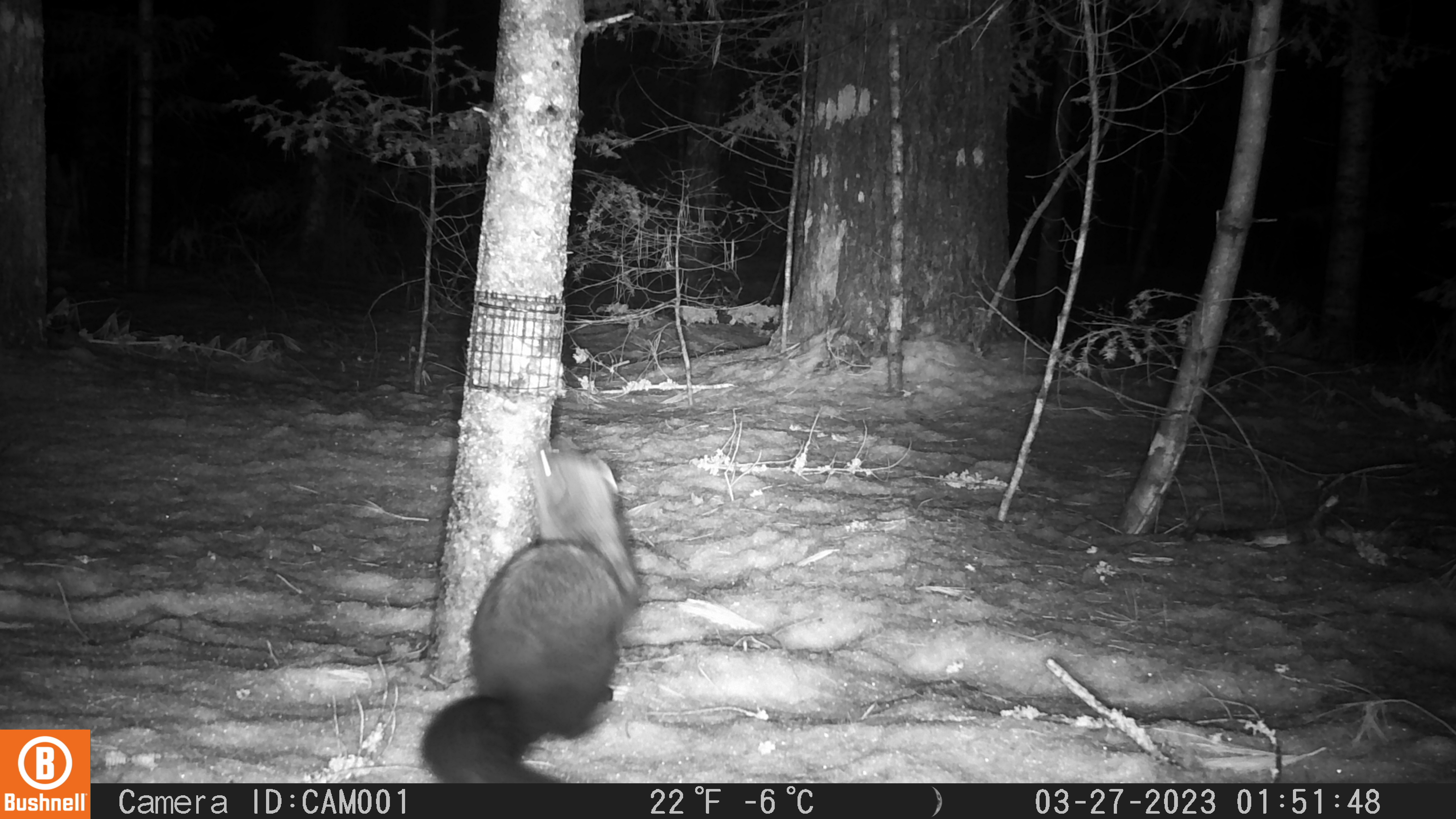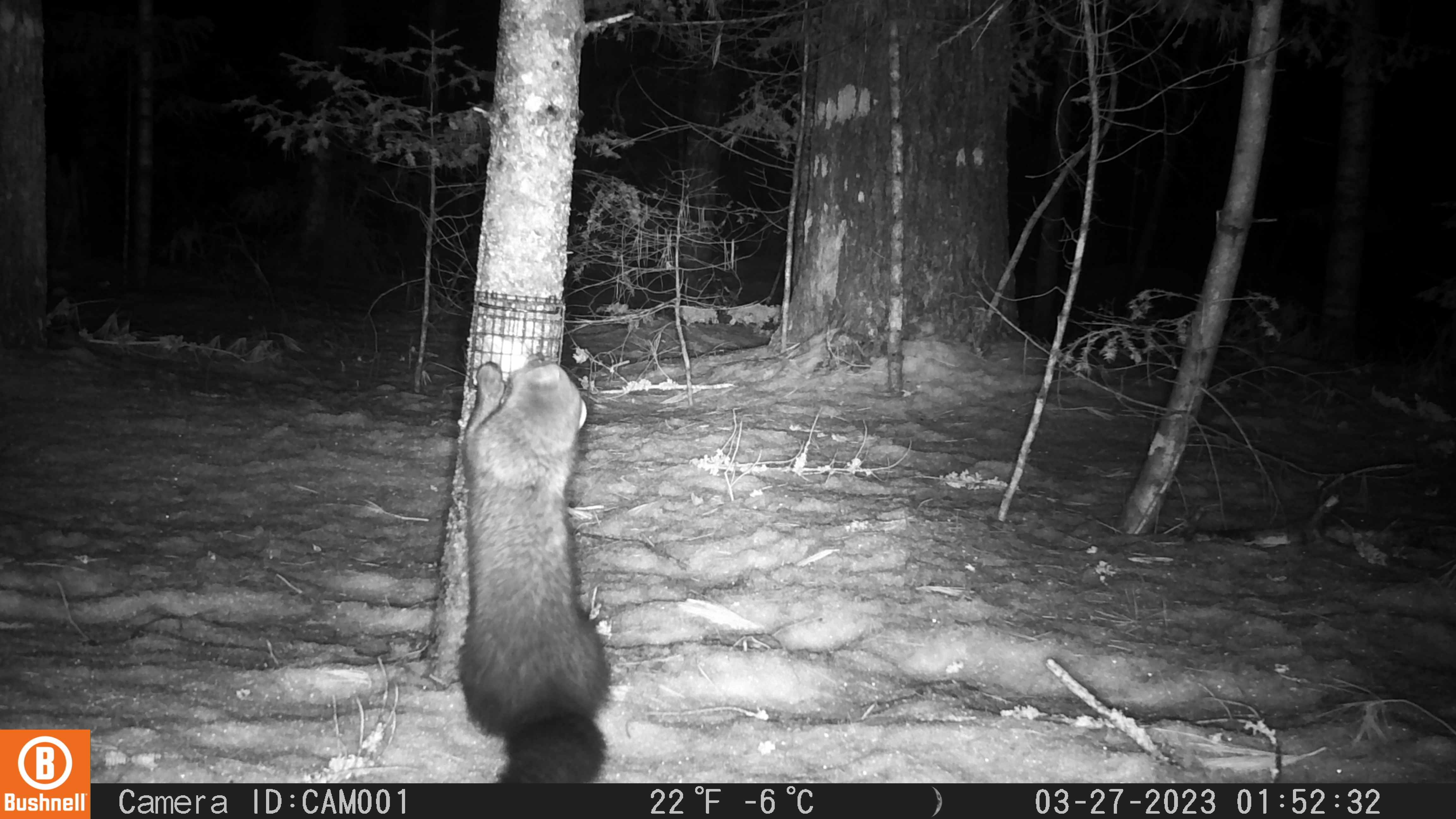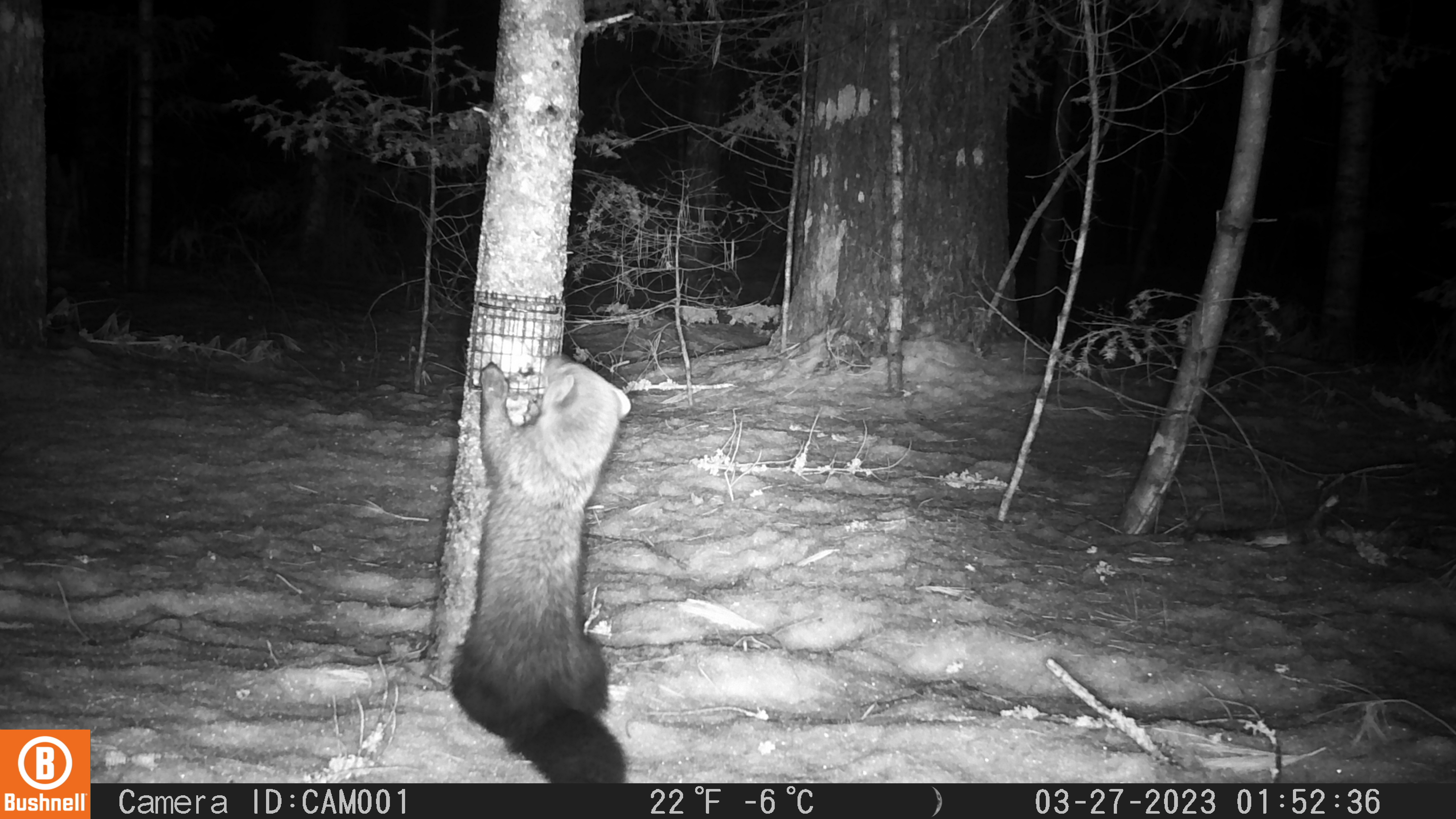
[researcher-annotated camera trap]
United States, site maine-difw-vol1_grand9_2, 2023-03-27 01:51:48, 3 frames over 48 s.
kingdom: Animalia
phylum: Chordata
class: Mammalia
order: Carnivora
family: Mustelidae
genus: Pekania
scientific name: Pekania pennanti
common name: fisher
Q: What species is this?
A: Fisher (Pekania pennanti).